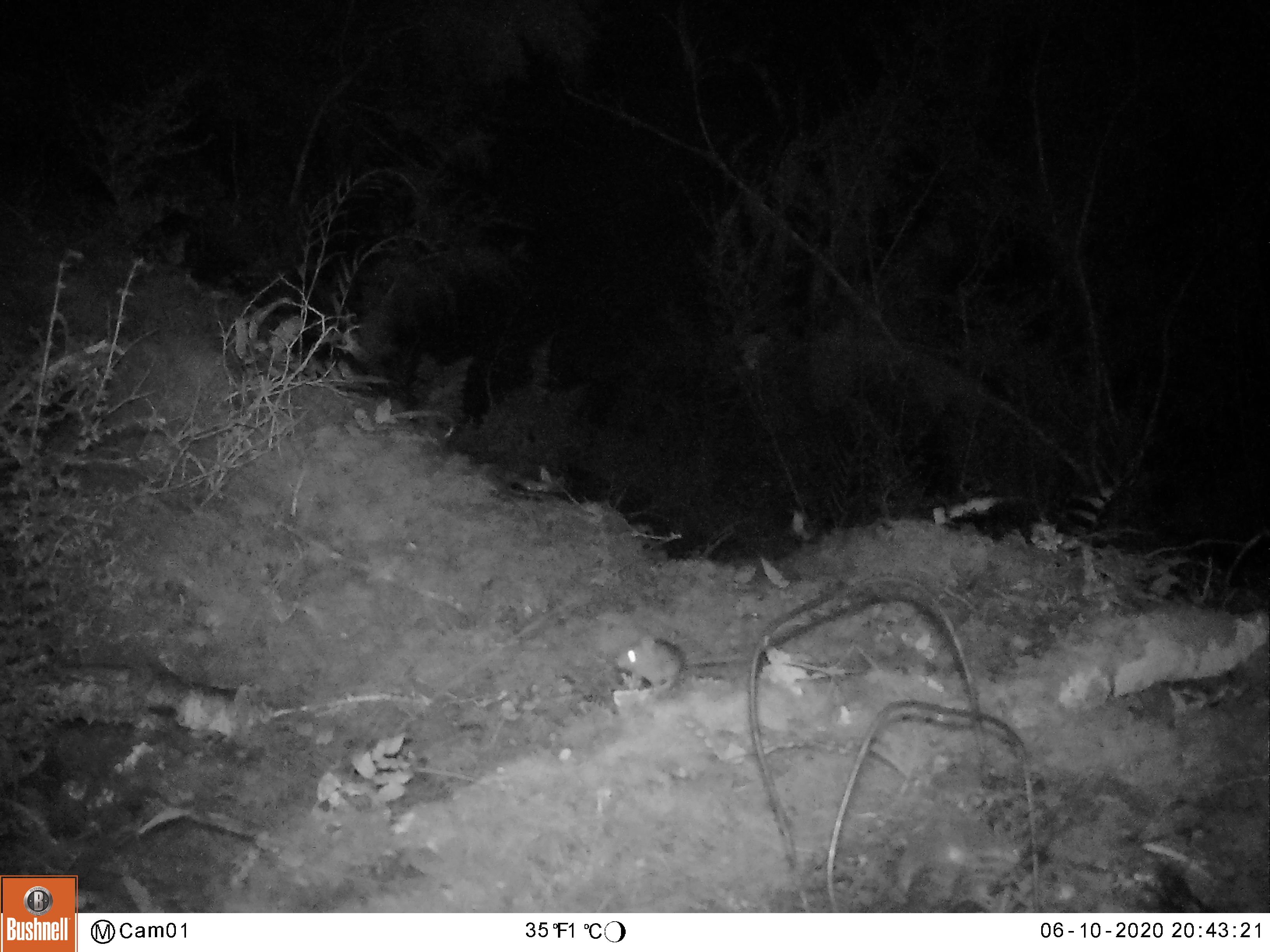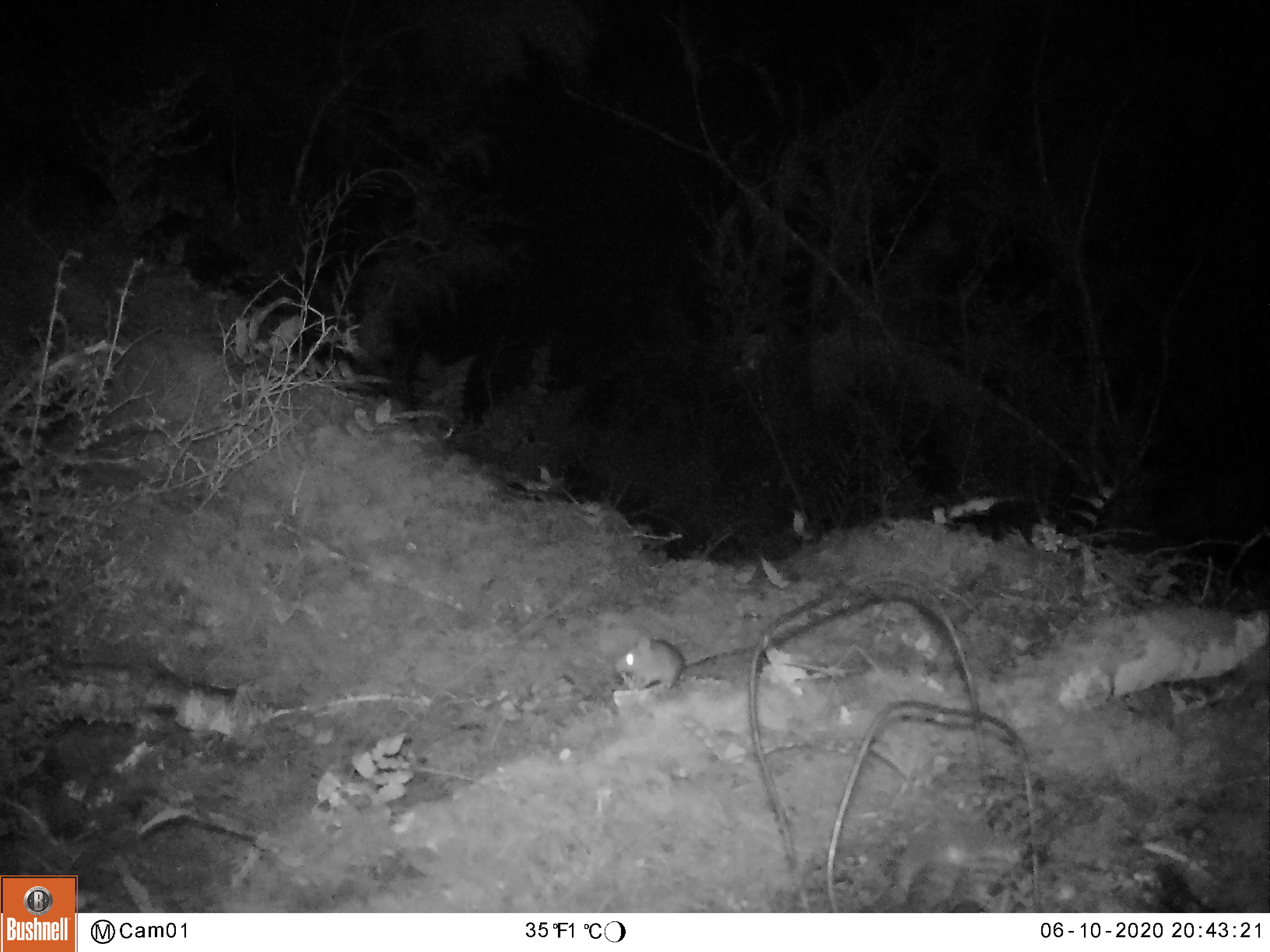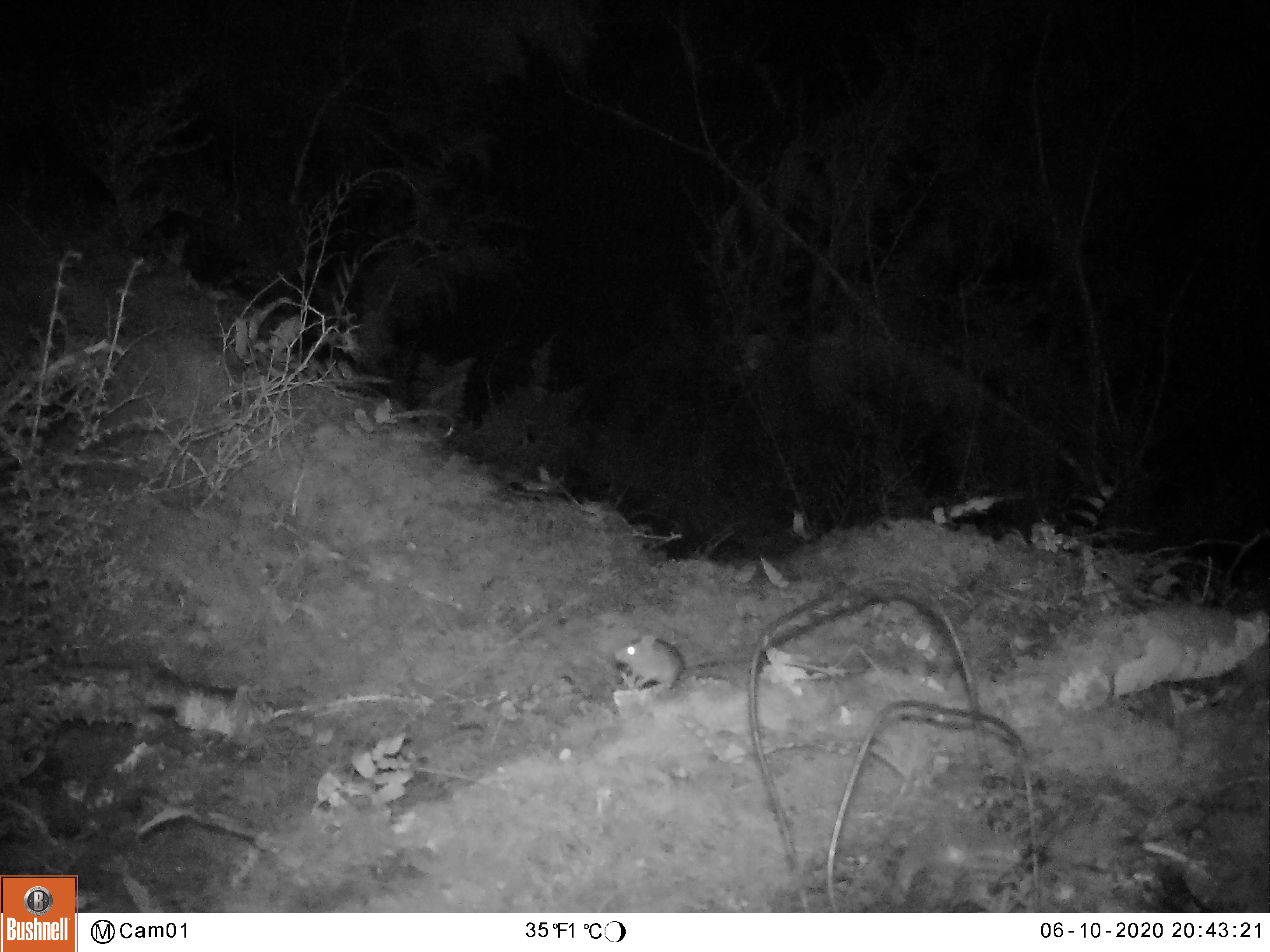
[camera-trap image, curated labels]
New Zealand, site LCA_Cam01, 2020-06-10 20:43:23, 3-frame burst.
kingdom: Animalia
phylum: Chordata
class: Mammalia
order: Rodentia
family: Muridae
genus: Mus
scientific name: Mus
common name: mouse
Mouse (Mus).